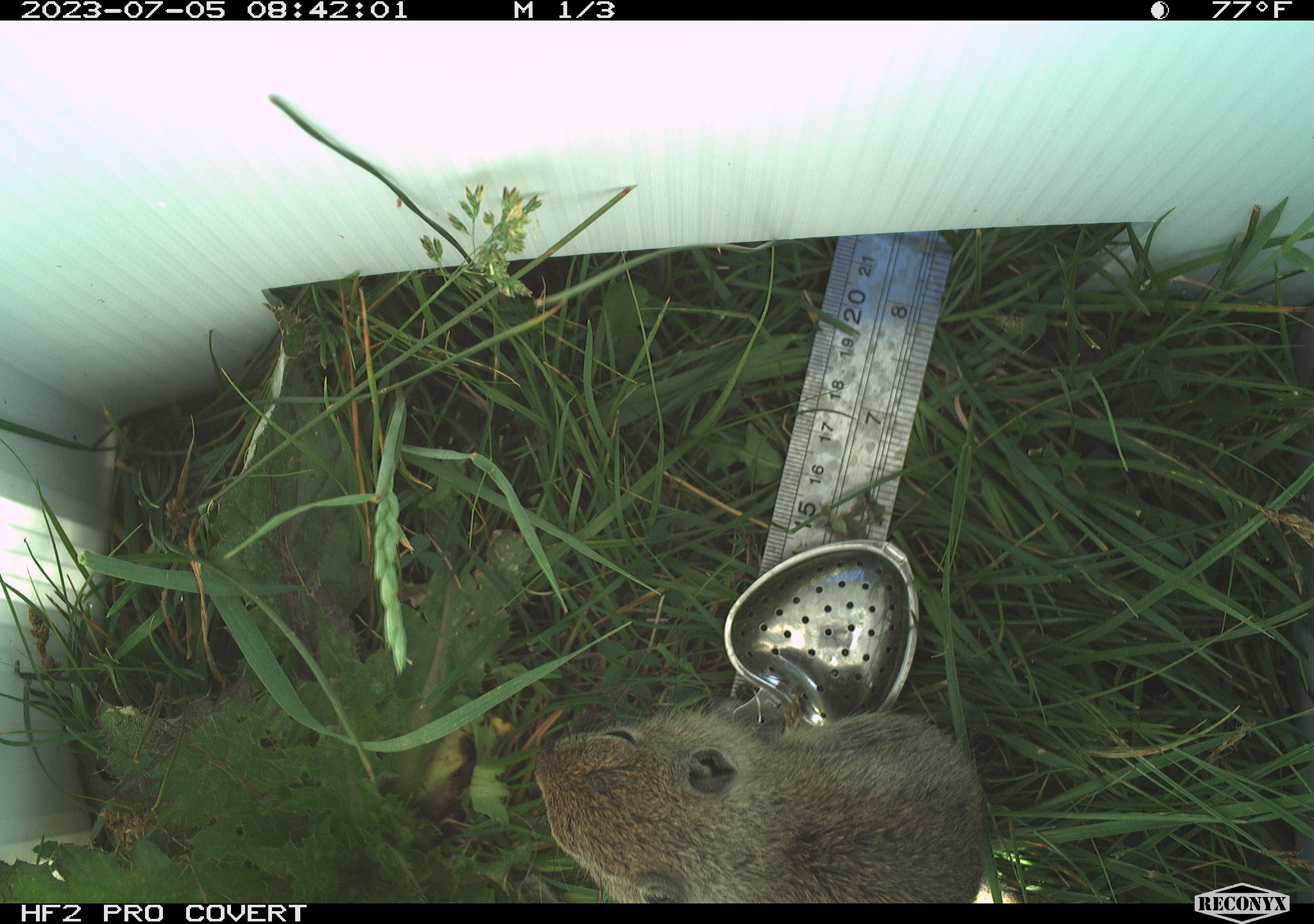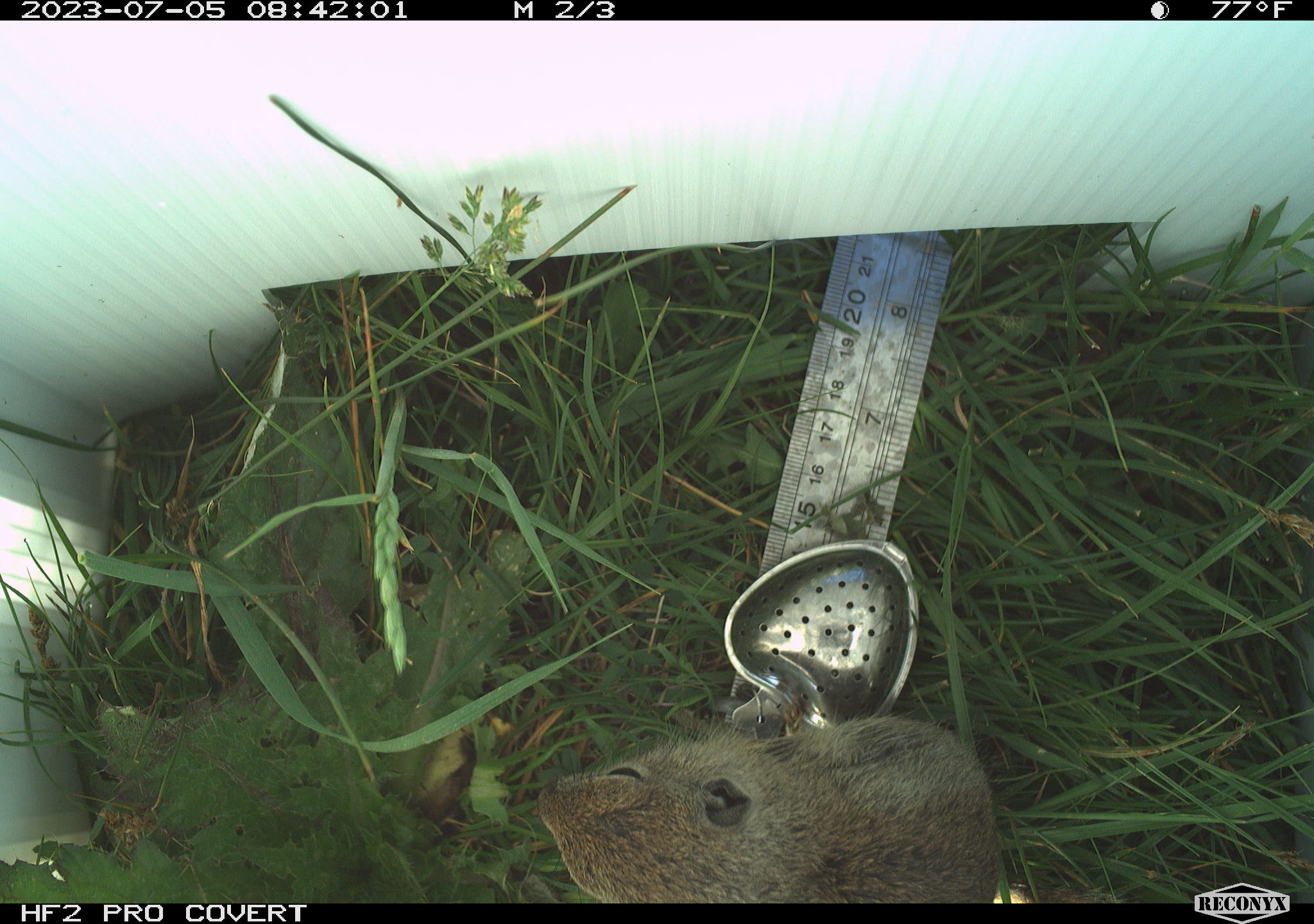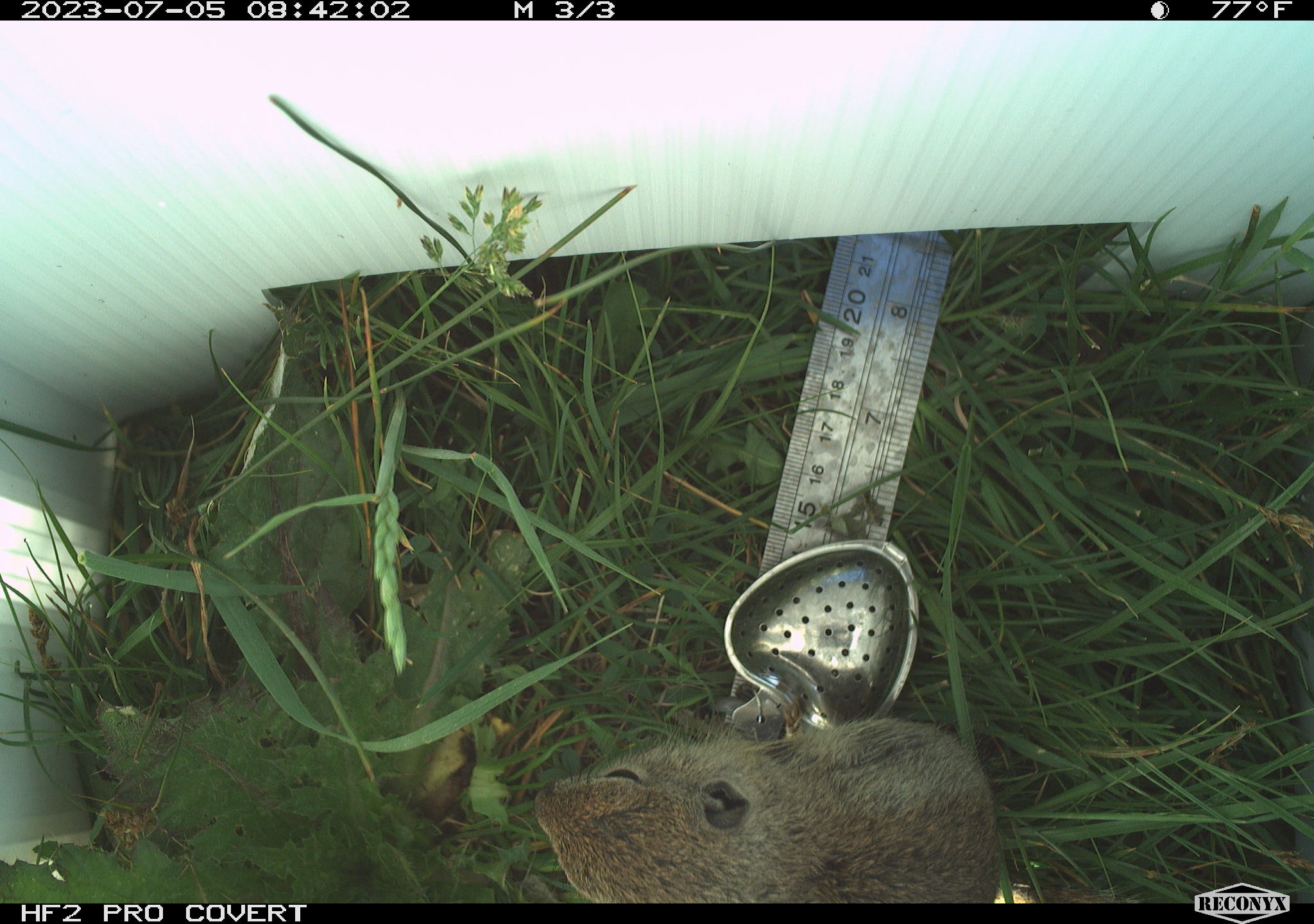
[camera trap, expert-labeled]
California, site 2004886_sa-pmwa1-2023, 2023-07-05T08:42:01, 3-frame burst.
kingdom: Animalia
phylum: Chordata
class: Mammalia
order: Rodentia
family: Sciuridae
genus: Urocitellus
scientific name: Urocitellus beldingi beldingi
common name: belding's ground squirrel